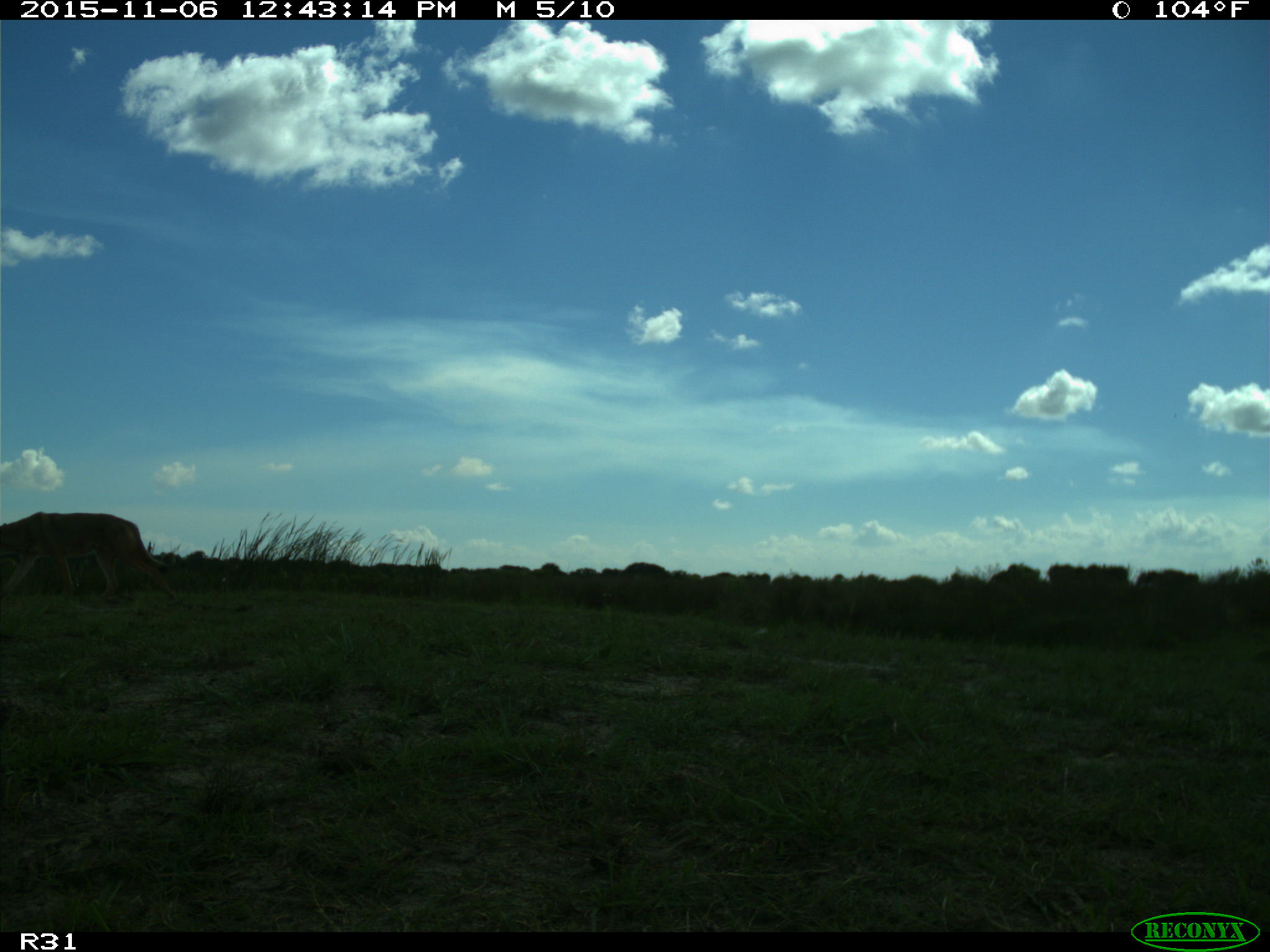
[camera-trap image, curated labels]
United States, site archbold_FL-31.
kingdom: Animalia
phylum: Chordata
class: Mammalia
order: Carnivora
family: Canidae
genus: Canis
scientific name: Canis latrans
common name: coyote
Canis latrans (coyote).